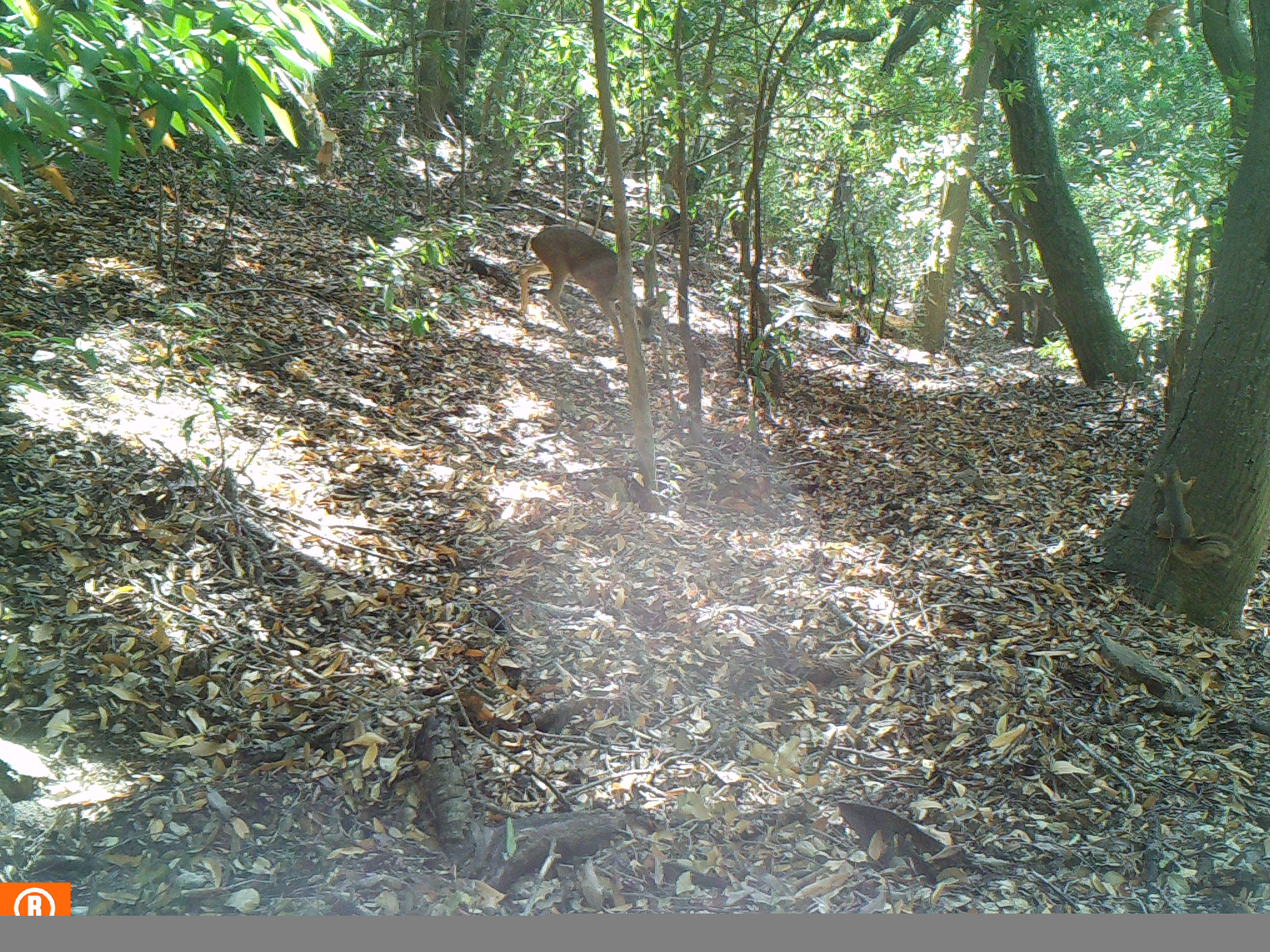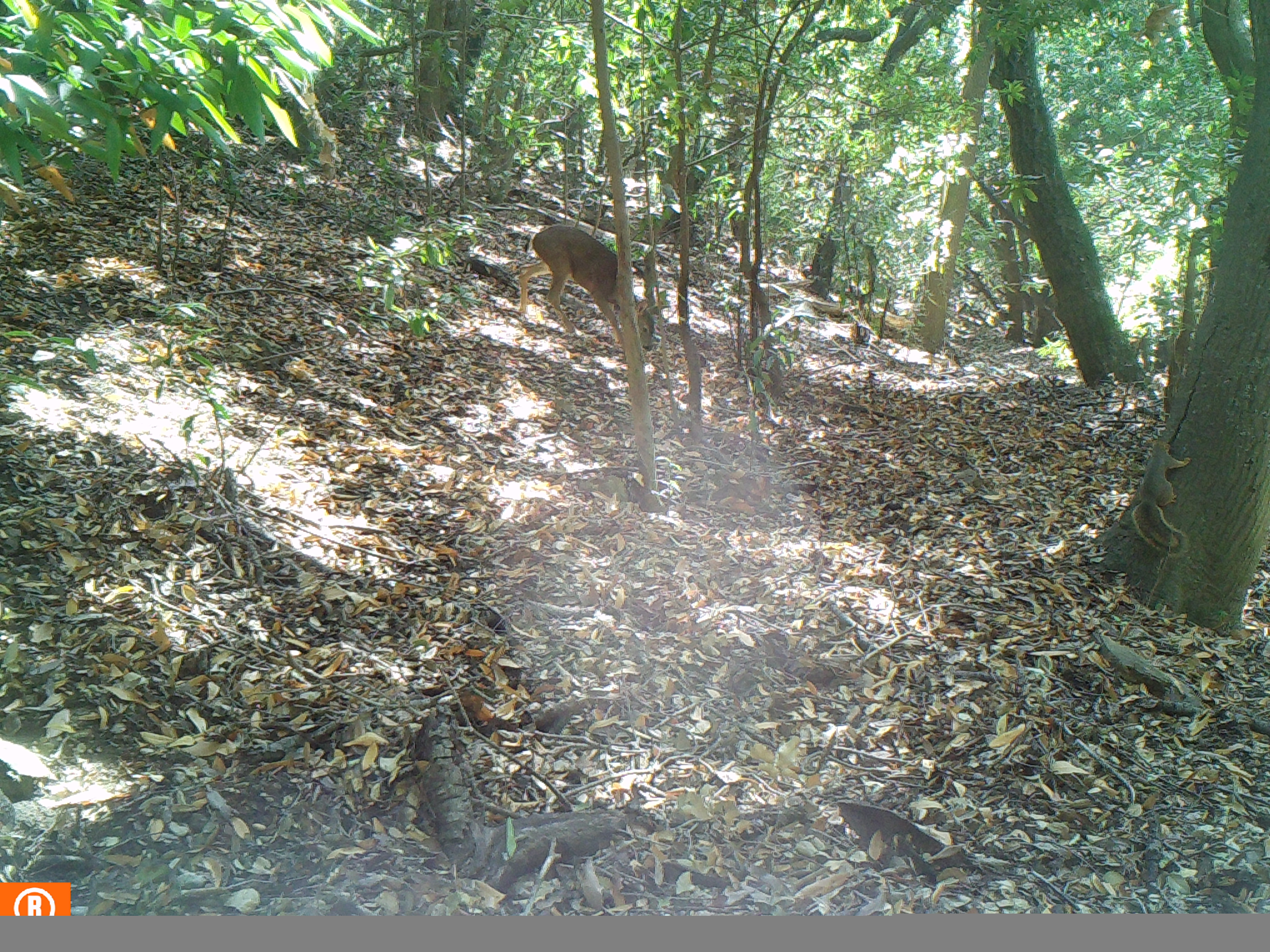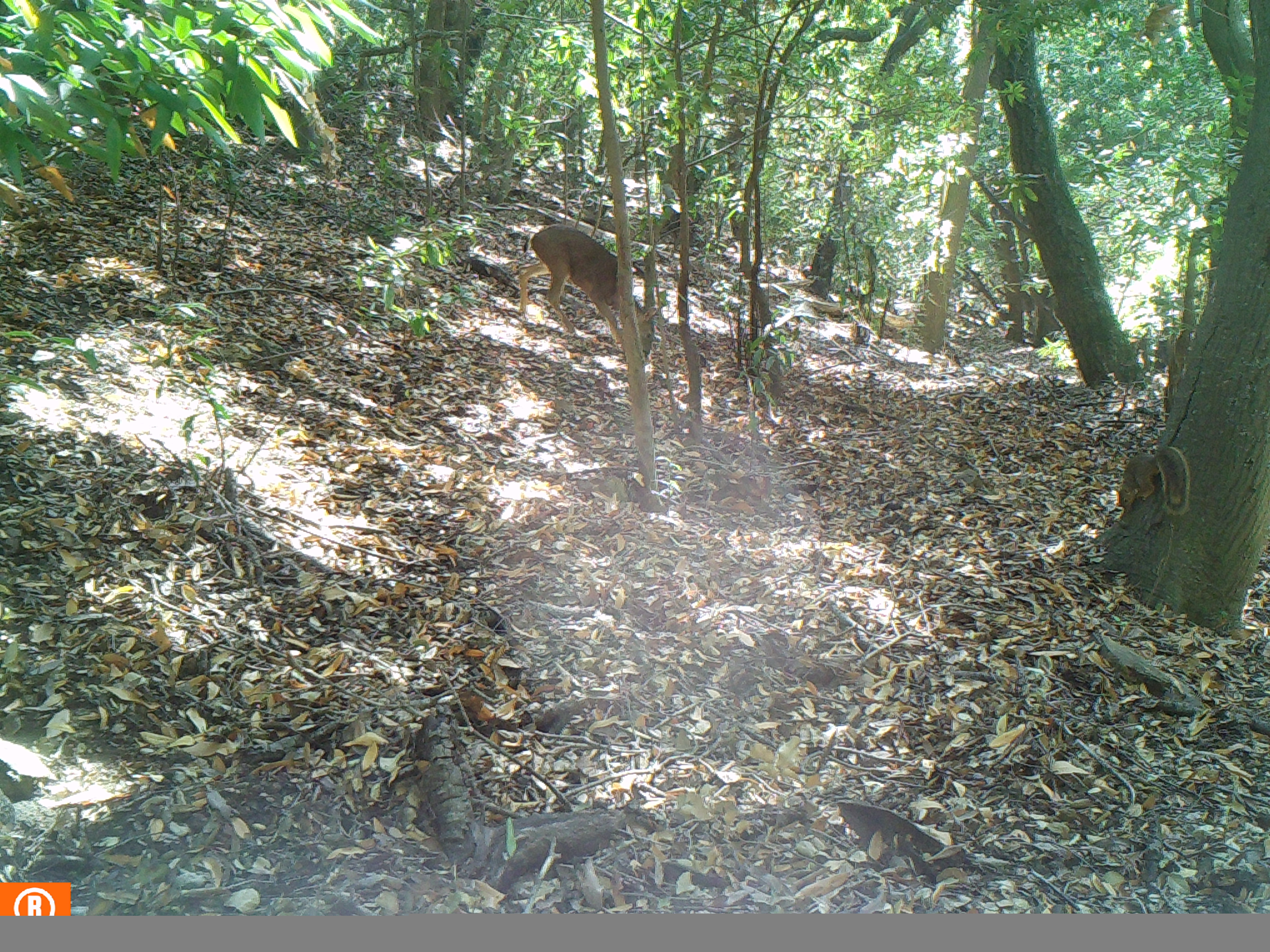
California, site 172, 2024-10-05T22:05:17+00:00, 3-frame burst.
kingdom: Animalia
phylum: Chordata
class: Mammalia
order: Artiodactyla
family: Cervidae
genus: Odocoileus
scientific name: Odocoileus hemionus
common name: mule deer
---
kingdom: Animalia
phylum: Chordata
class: Mammalia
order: Rodentia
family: Sciuridae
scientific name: Sciuridae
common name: squirrel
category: unknown squirrel